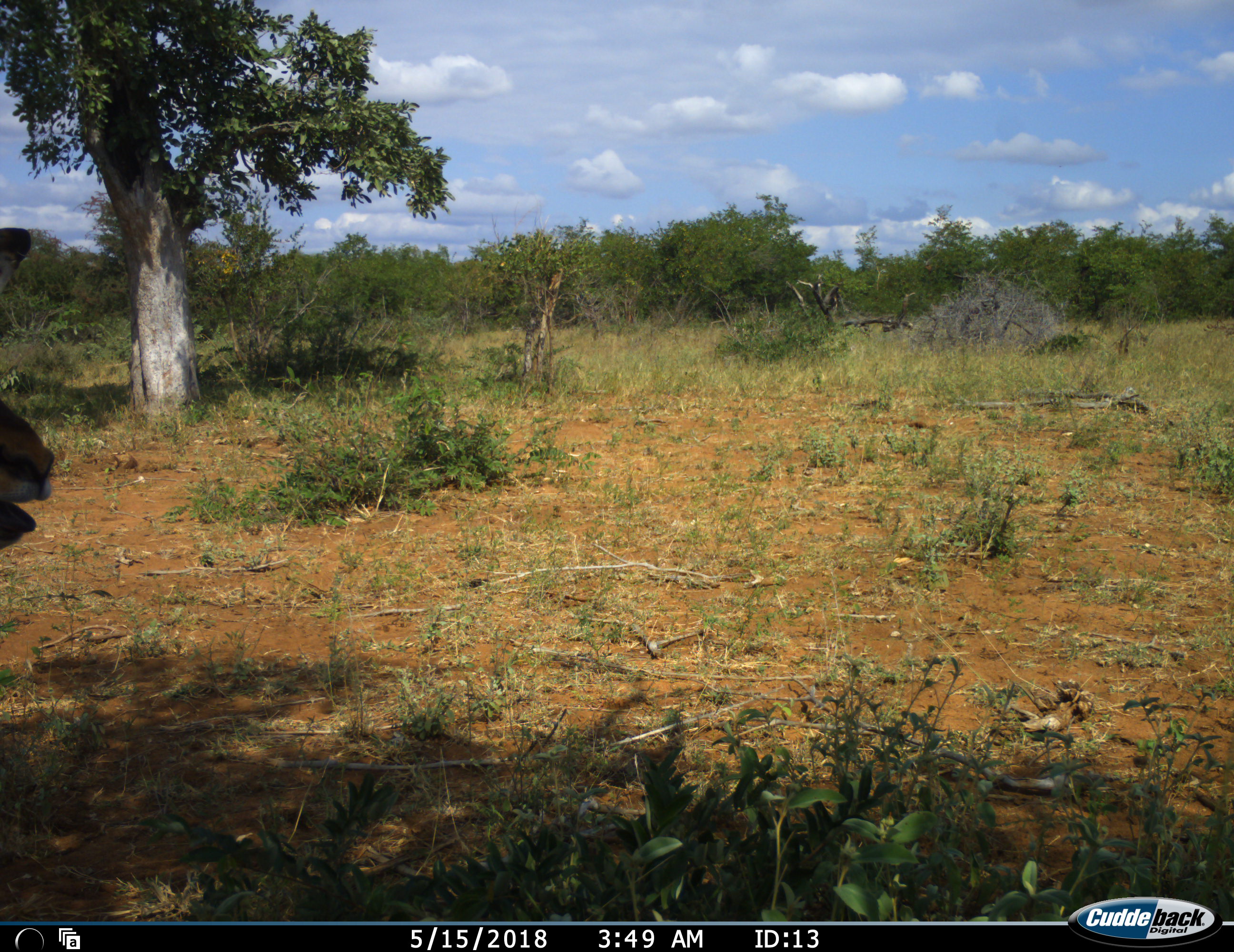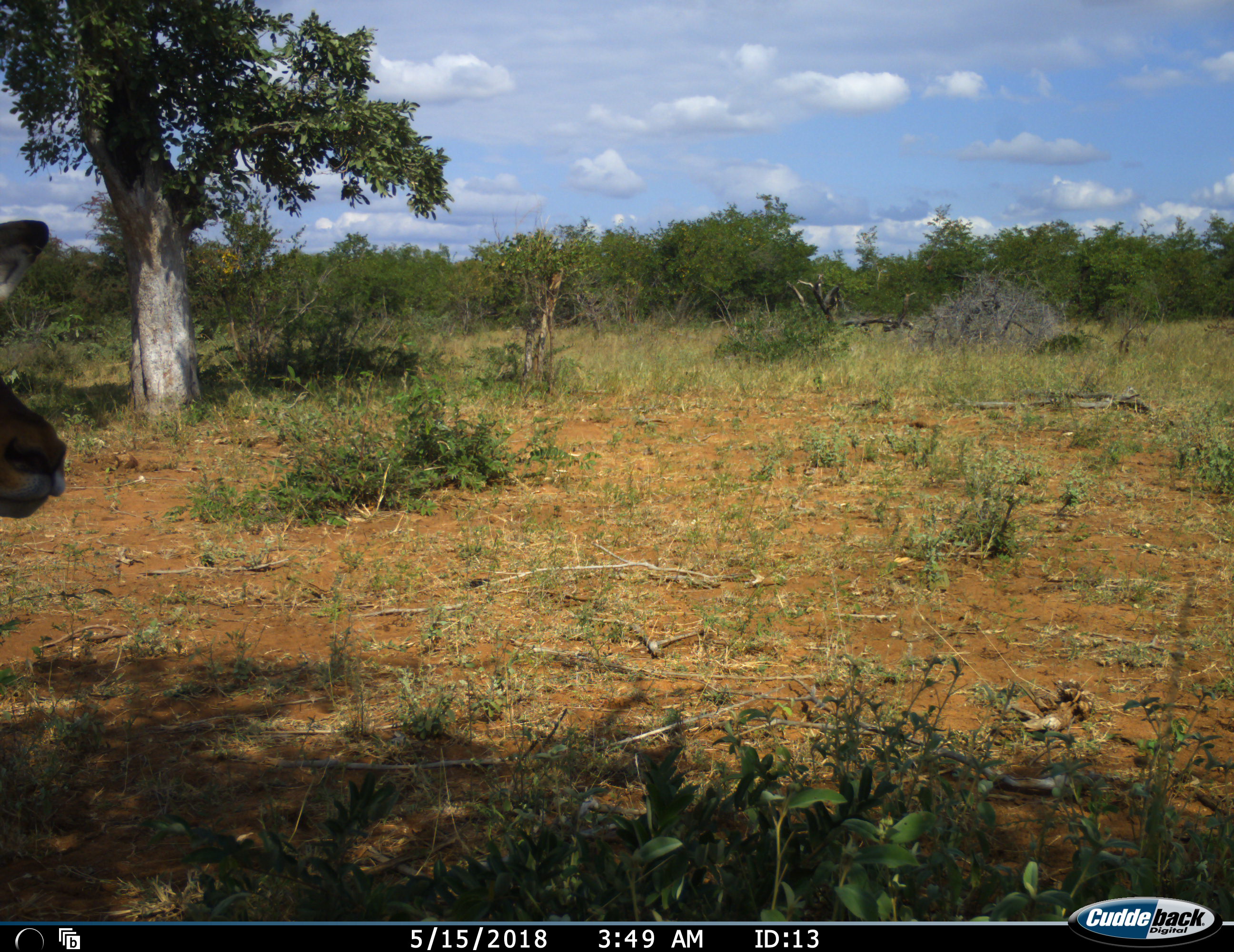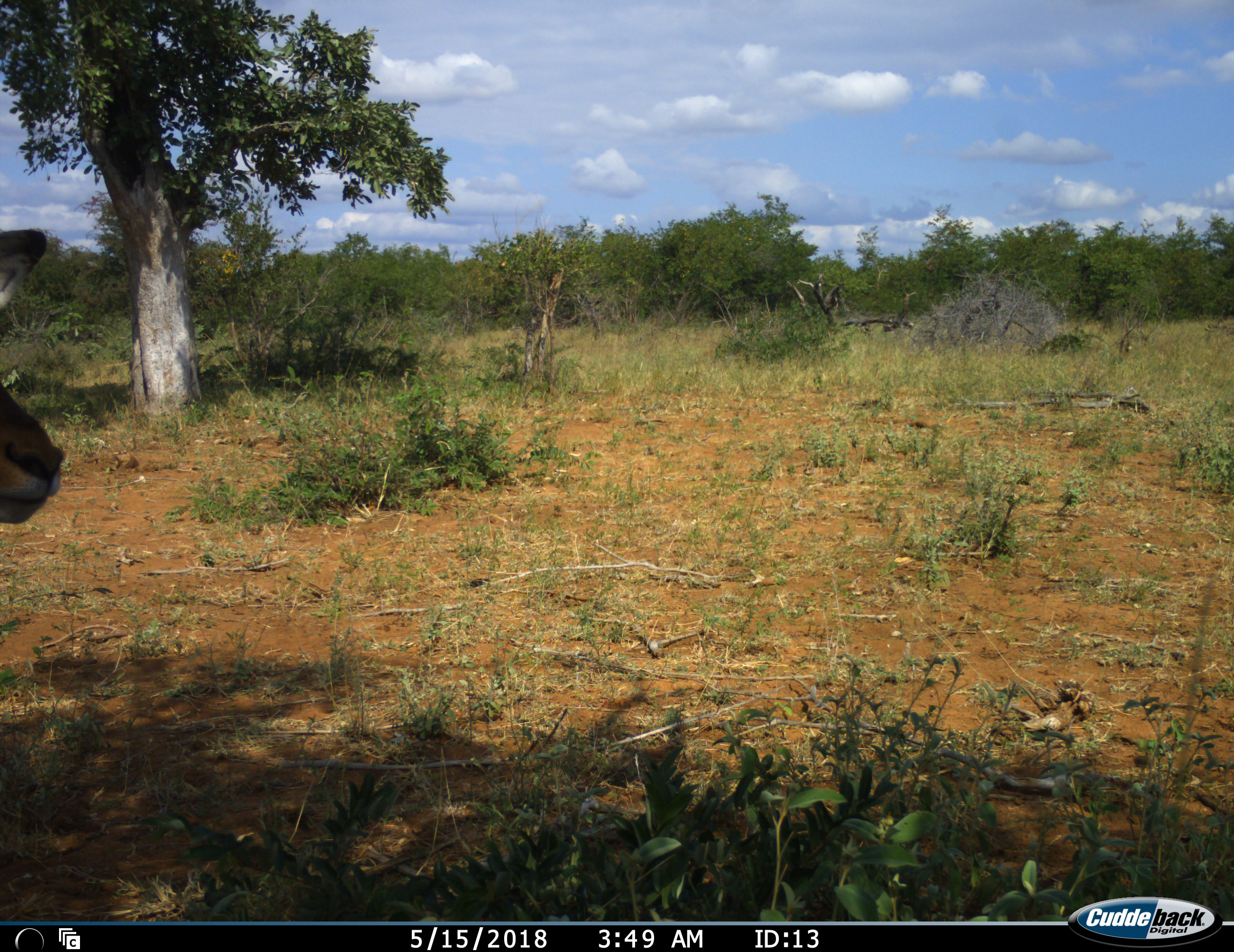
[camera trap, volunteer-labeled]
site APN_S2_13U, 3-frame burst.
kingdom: Animalia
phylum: Chordata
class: Mammalia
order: Artiodactyla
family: Bovidae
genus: Aepyceros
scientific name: Aepyceros melampus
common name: impala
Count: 1.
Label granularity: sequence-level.